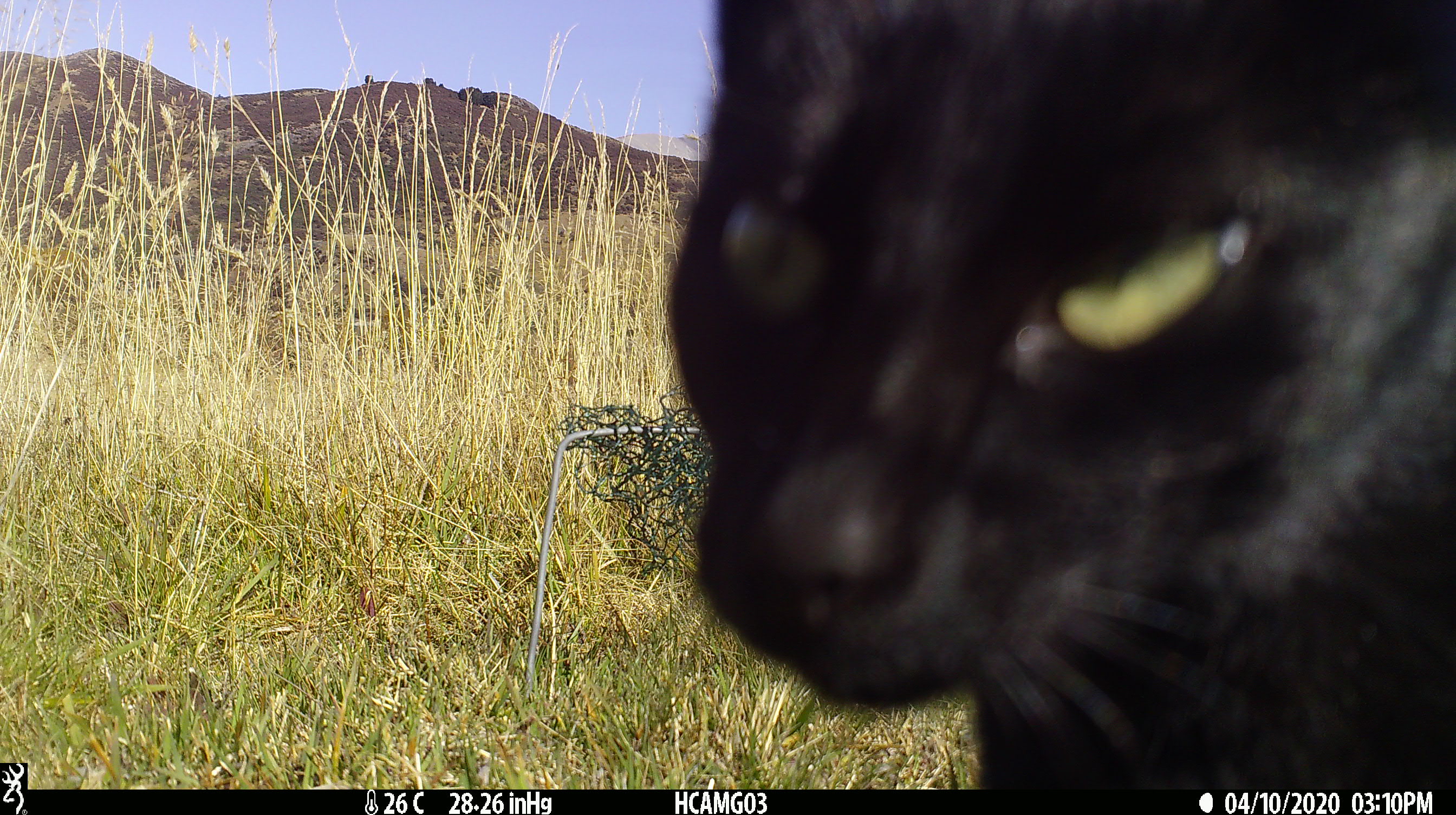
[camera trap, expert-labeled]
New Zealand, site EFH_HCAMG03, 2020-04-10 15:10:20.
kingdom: Animalia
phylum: Chordata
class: Mammalia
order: Carnivora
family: Felidae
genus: Felis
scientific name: Felis catus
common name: domestic cat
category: cat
Cat (domestic cat) (Felis catus).